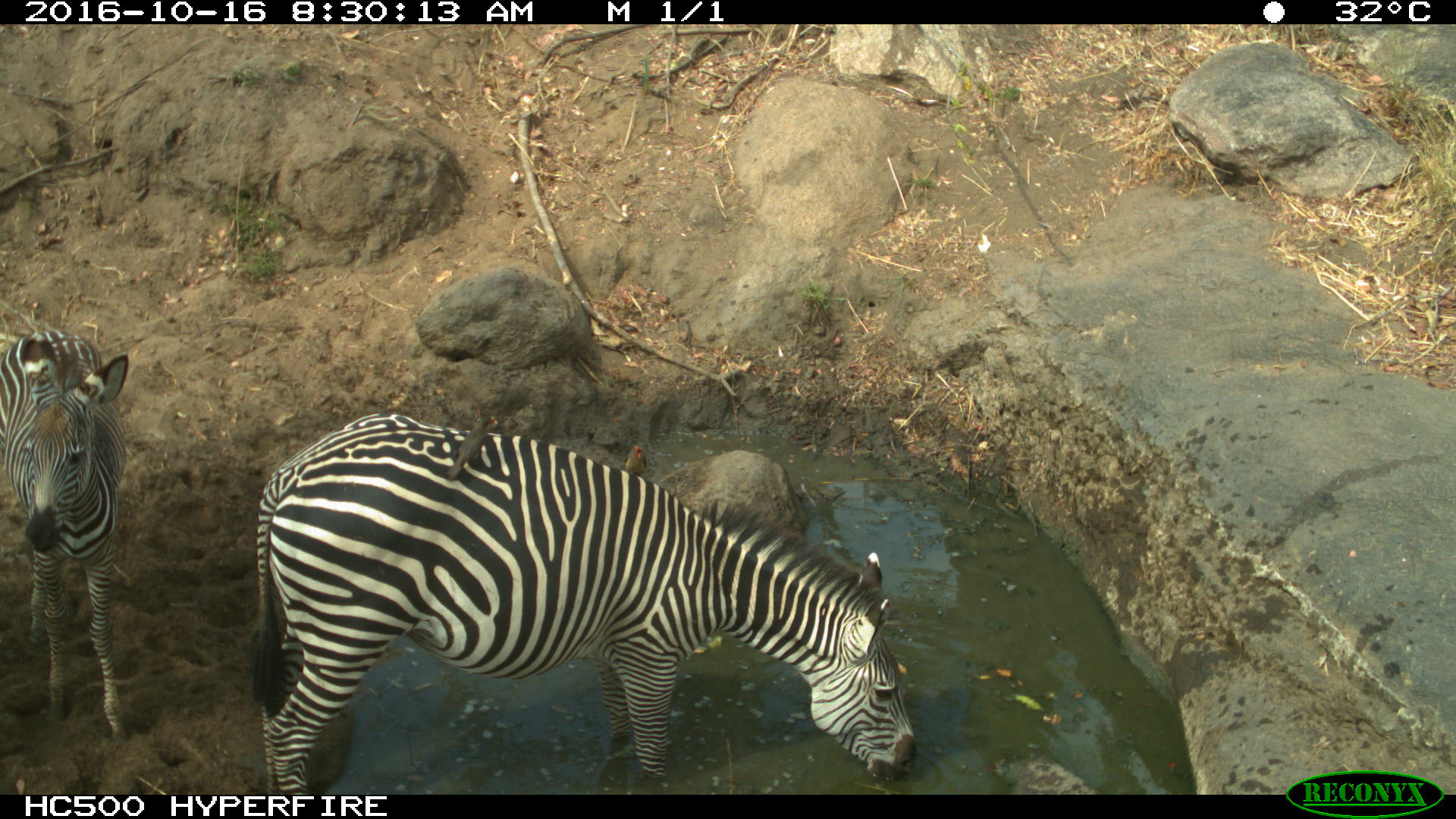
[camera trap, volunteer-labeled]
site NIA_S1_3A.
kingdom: Animalia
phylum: Chordata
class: Mammalia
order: Perissodactyla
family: Equidae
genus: Equus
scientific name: Equus quagga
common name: plains zebra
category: zebraplains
Zebraplains (plains zebra) (Equus quagga), count 2. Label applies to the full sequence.